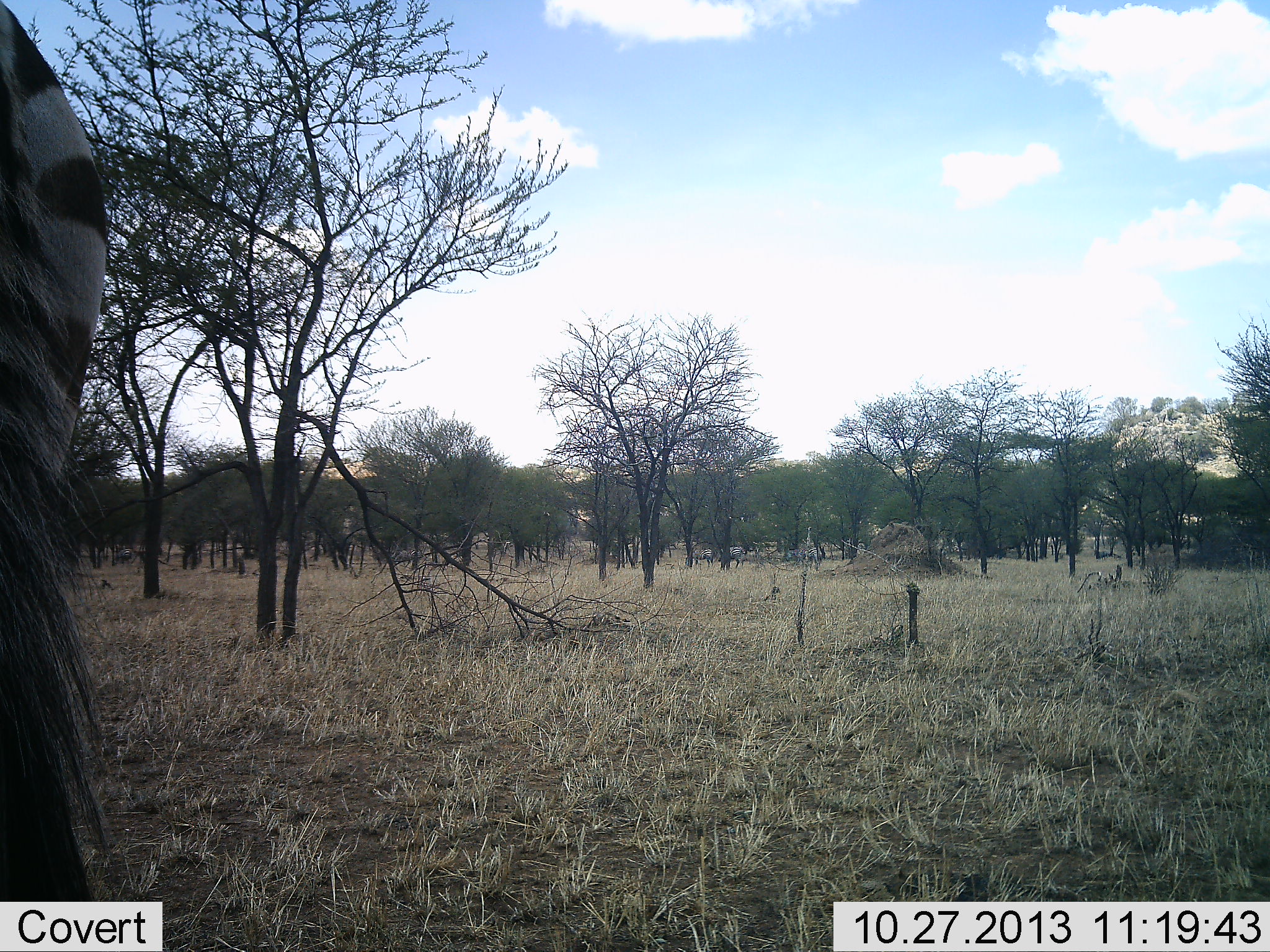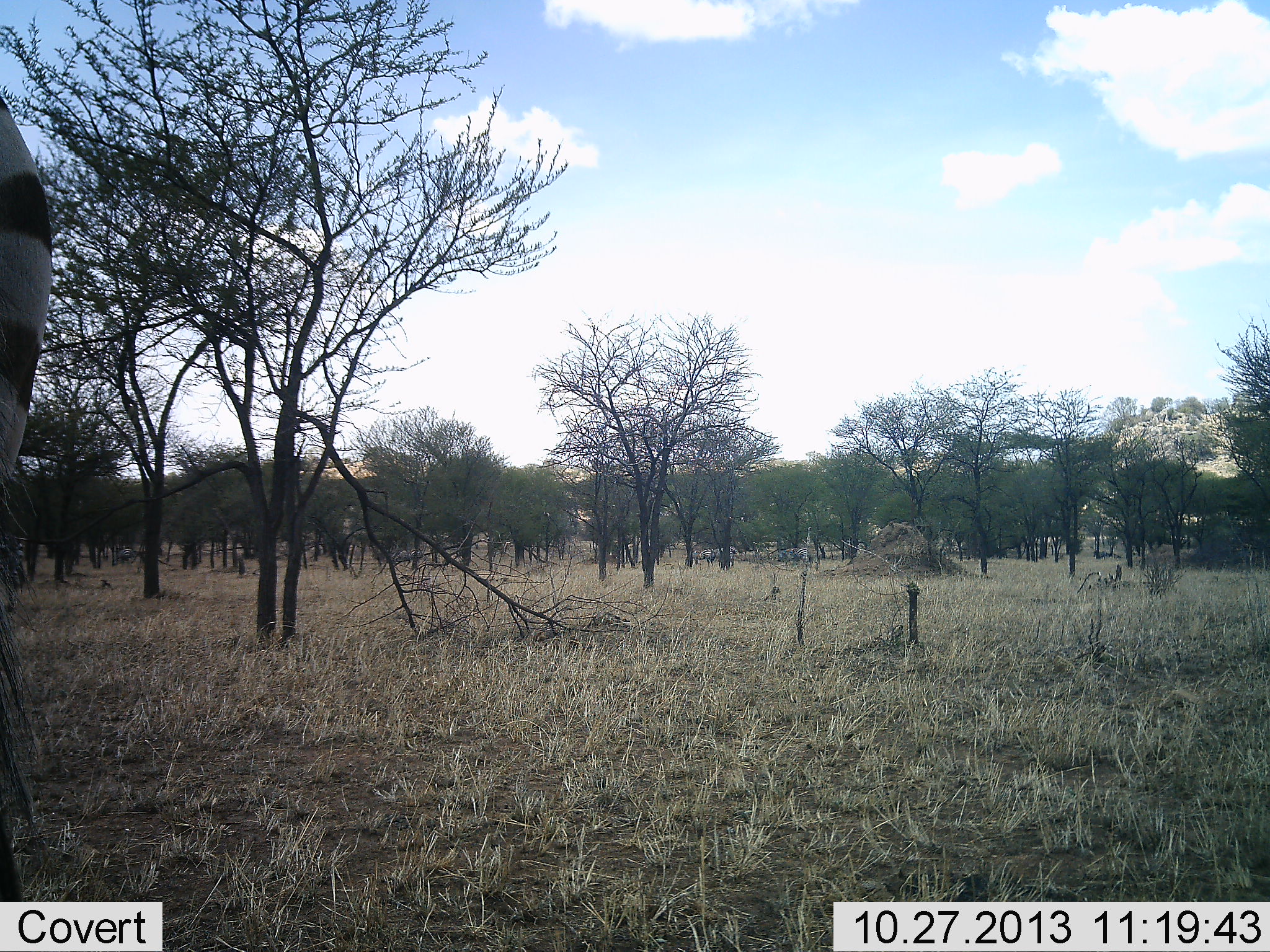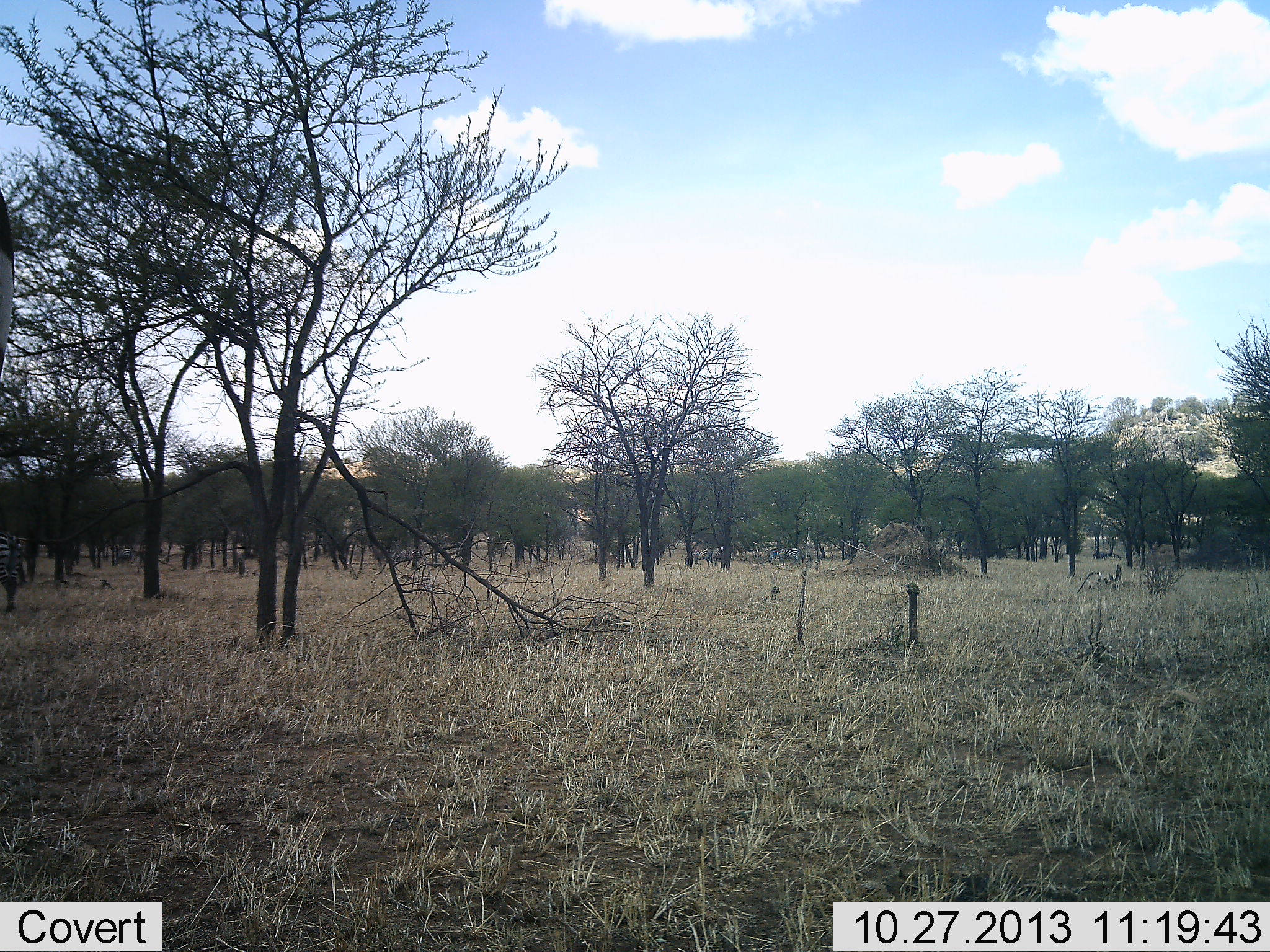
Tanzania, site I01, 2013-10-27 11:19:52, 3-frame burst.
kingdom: Animalia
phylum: Chordata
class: Mammalia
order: Perissodactyla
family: Equidae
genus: Equus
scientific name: Equus quagga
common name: plains zebra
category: zebra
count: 1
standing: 58%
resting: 0%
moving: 50%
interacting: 0%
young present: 0%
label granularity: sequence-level